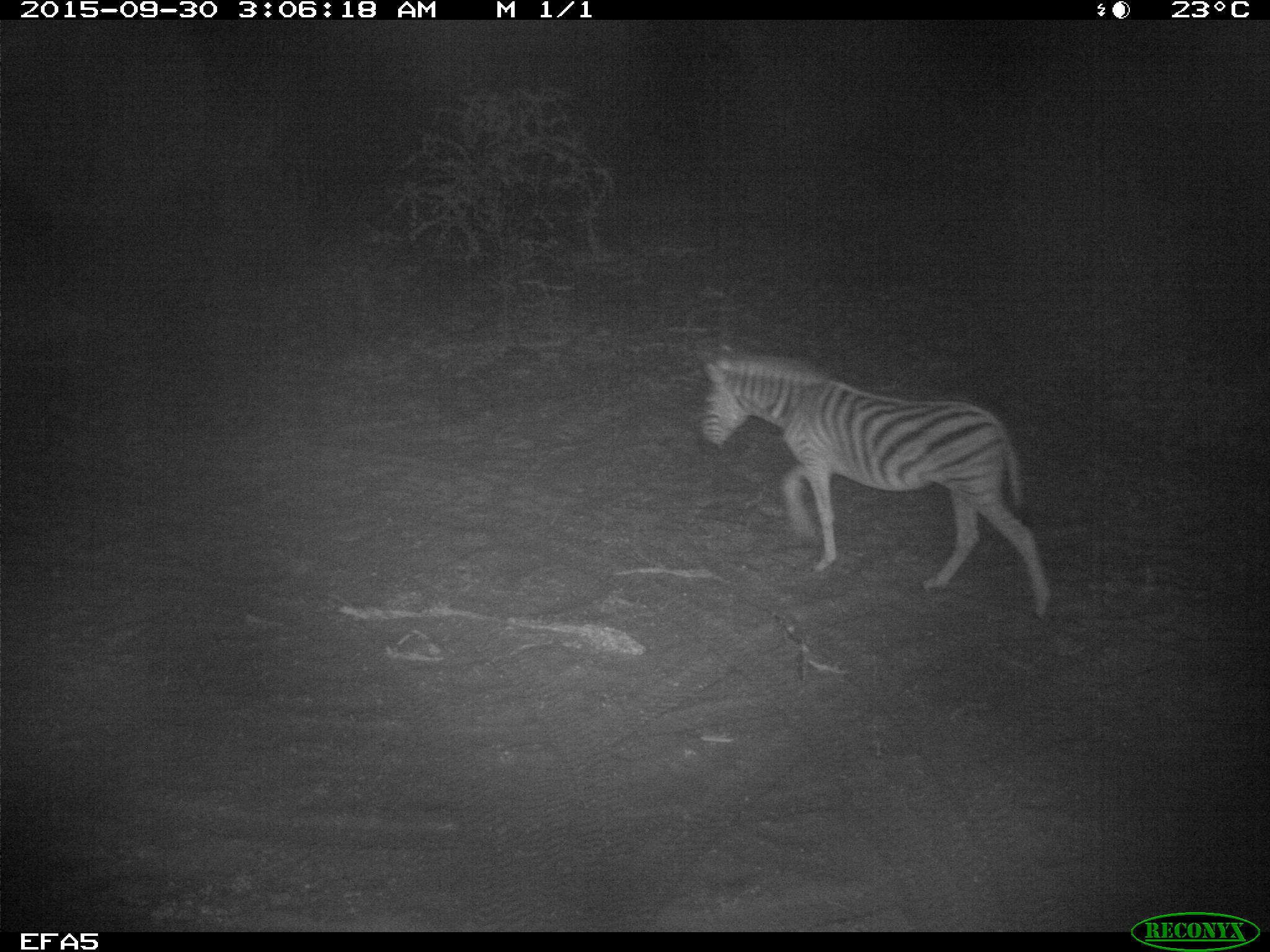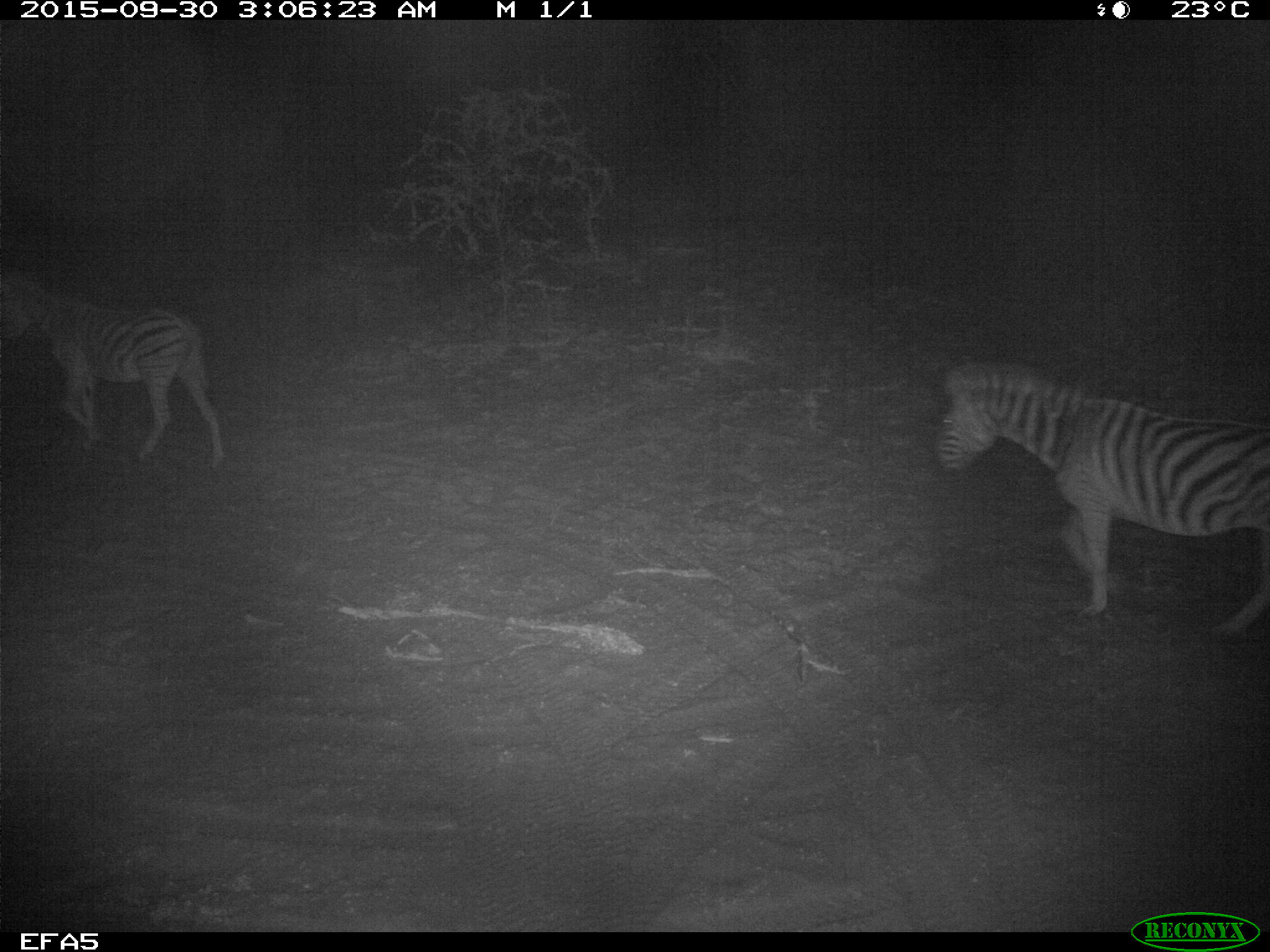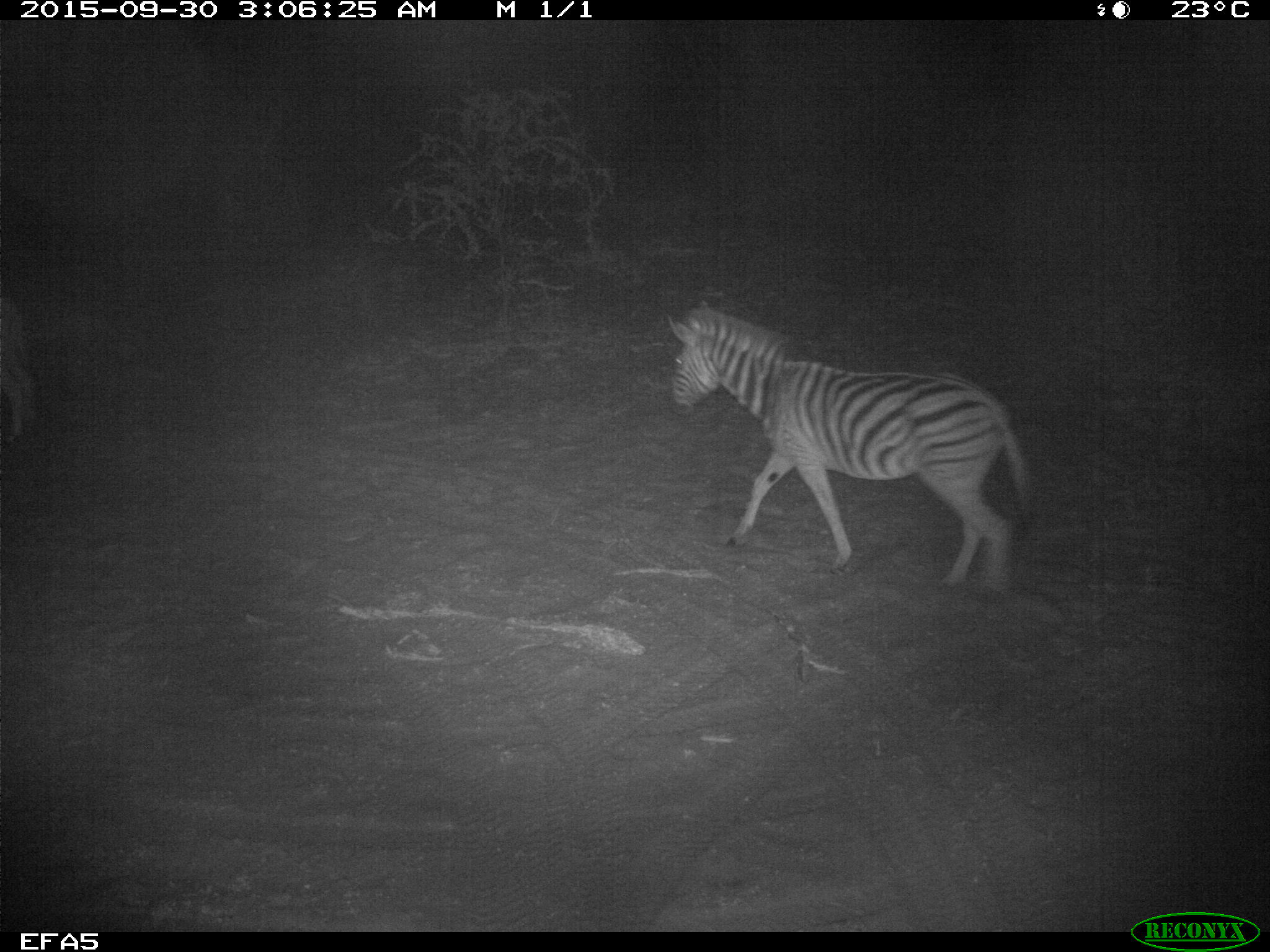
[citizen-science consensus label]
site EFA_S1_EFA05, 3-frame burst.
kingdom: Animalia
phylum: Chordata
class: Mammalia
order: Perissodactyla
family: Equidae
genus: Equus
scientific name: Equus quagga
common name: plains zebra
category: zebraplains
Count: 1.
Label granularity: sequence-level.